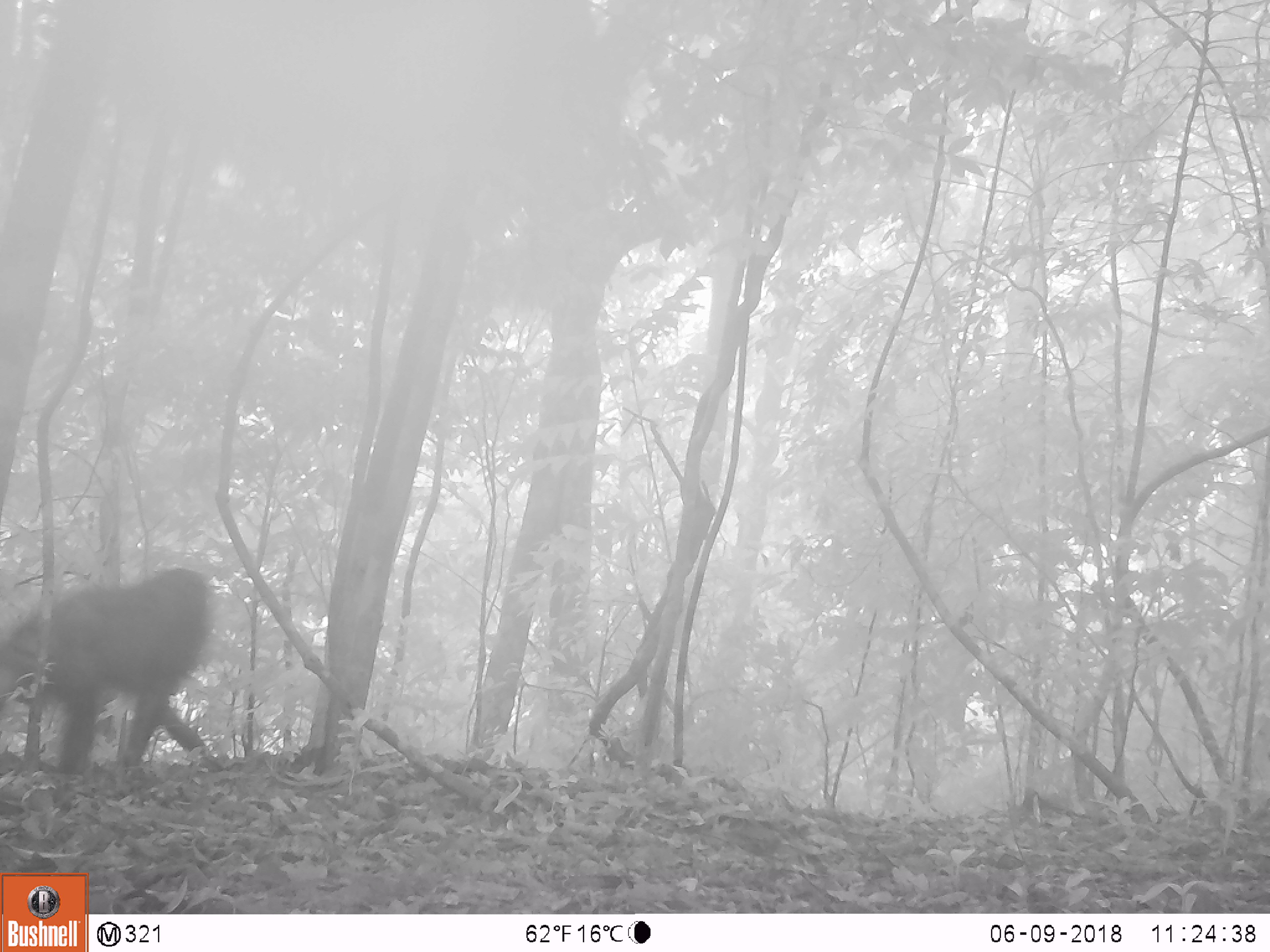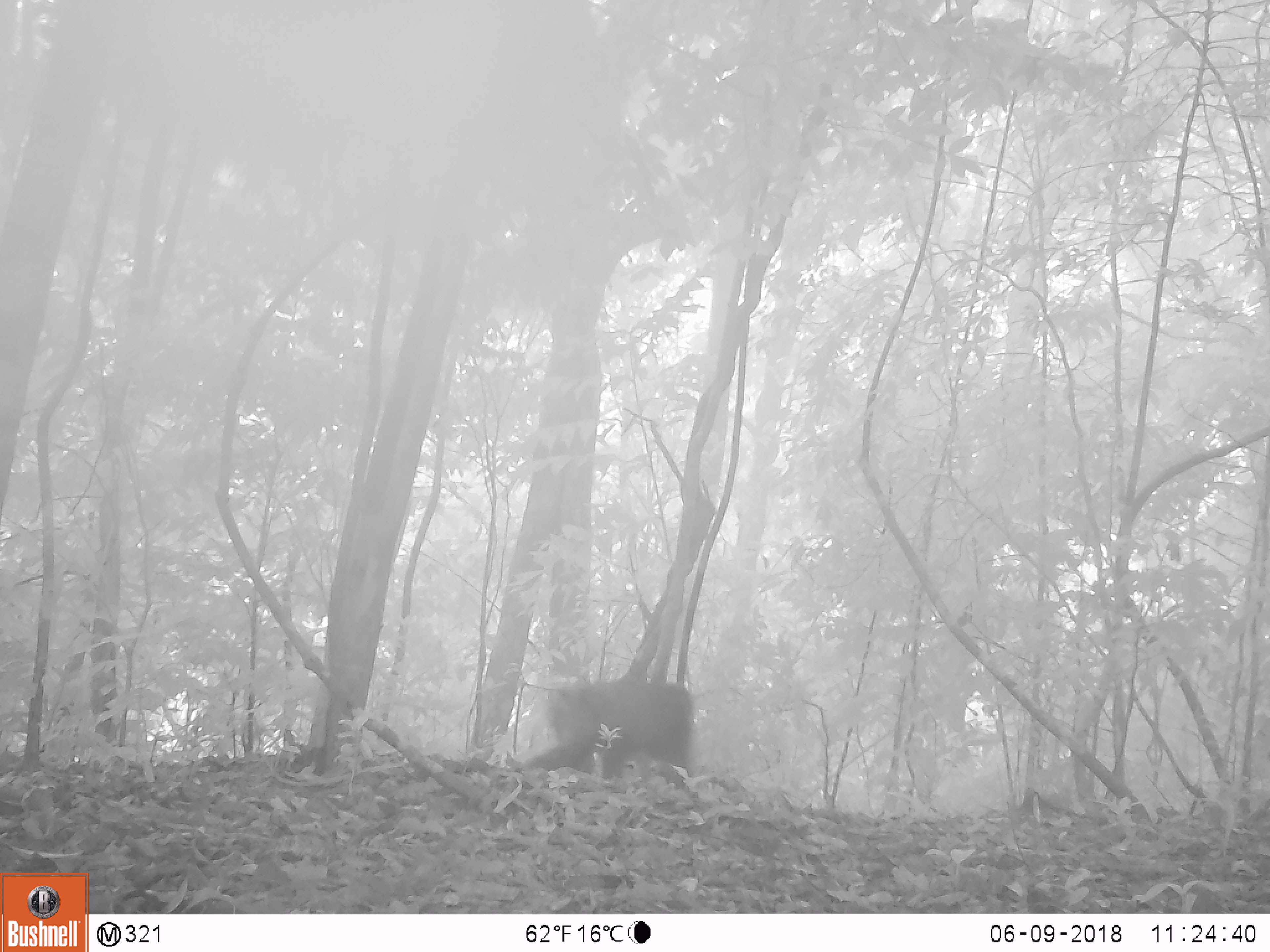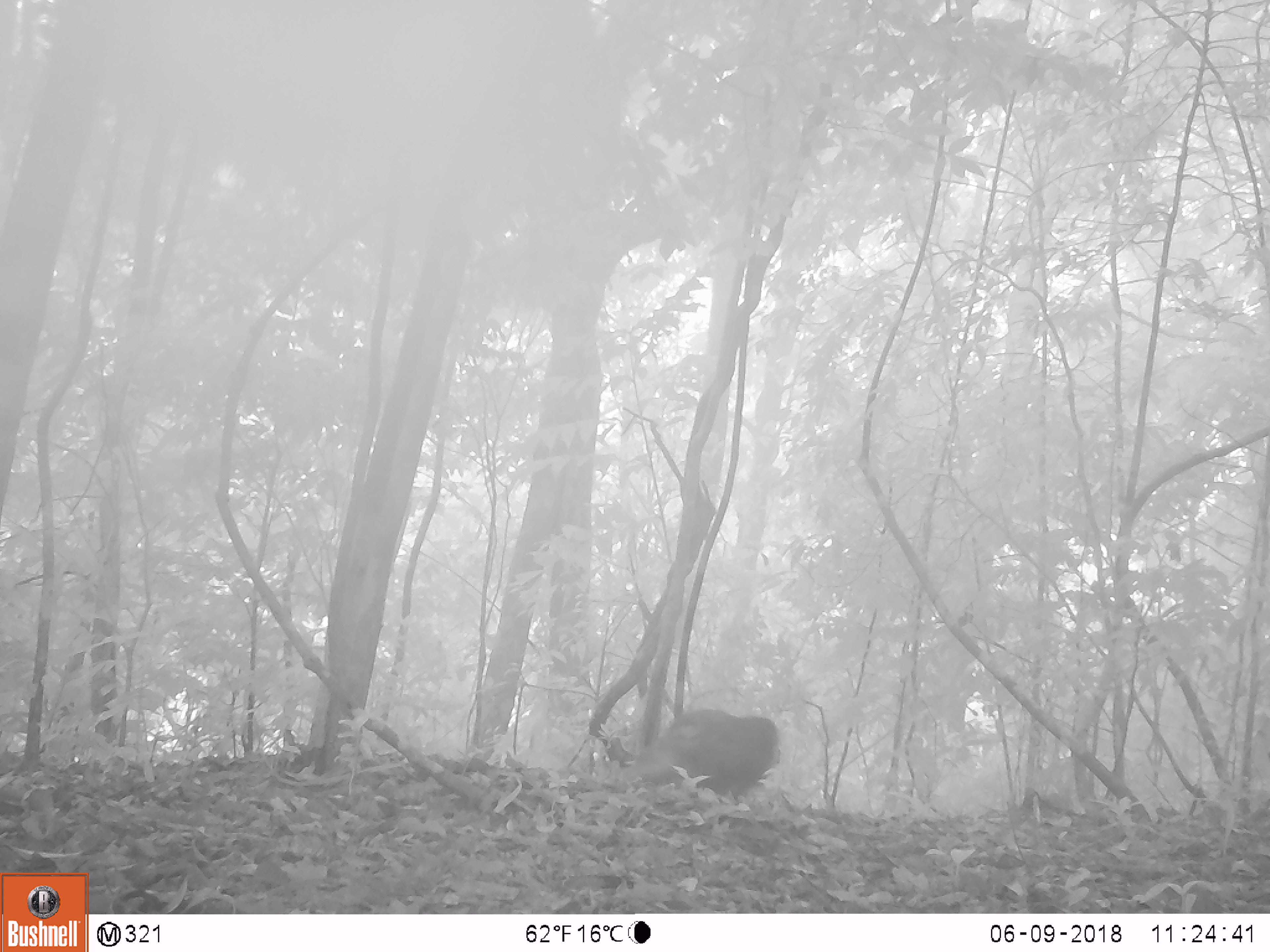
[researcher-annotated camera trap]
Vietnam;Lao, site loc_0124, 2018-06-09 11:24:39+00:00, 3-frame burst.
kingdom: Animalia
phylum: Chordata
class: Mammalia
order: Primates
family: Cercopithecidae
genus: Macaca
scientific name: Macaca arctoides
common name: stump-tailed macaque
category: stump tailed macaque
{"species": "stump tailed macaque (stump-tailed macaque) (Macaca arctoides)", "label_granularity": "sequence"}